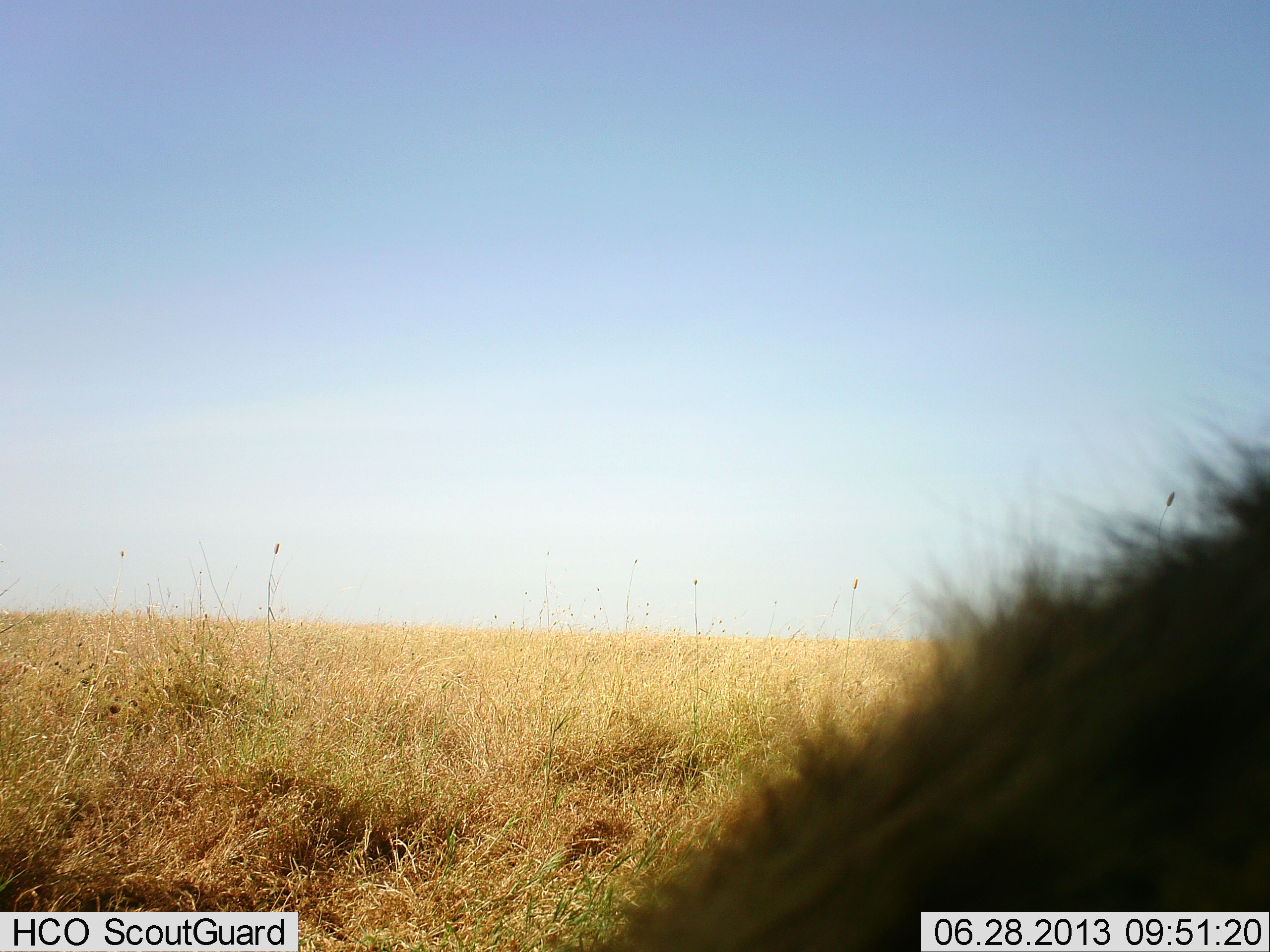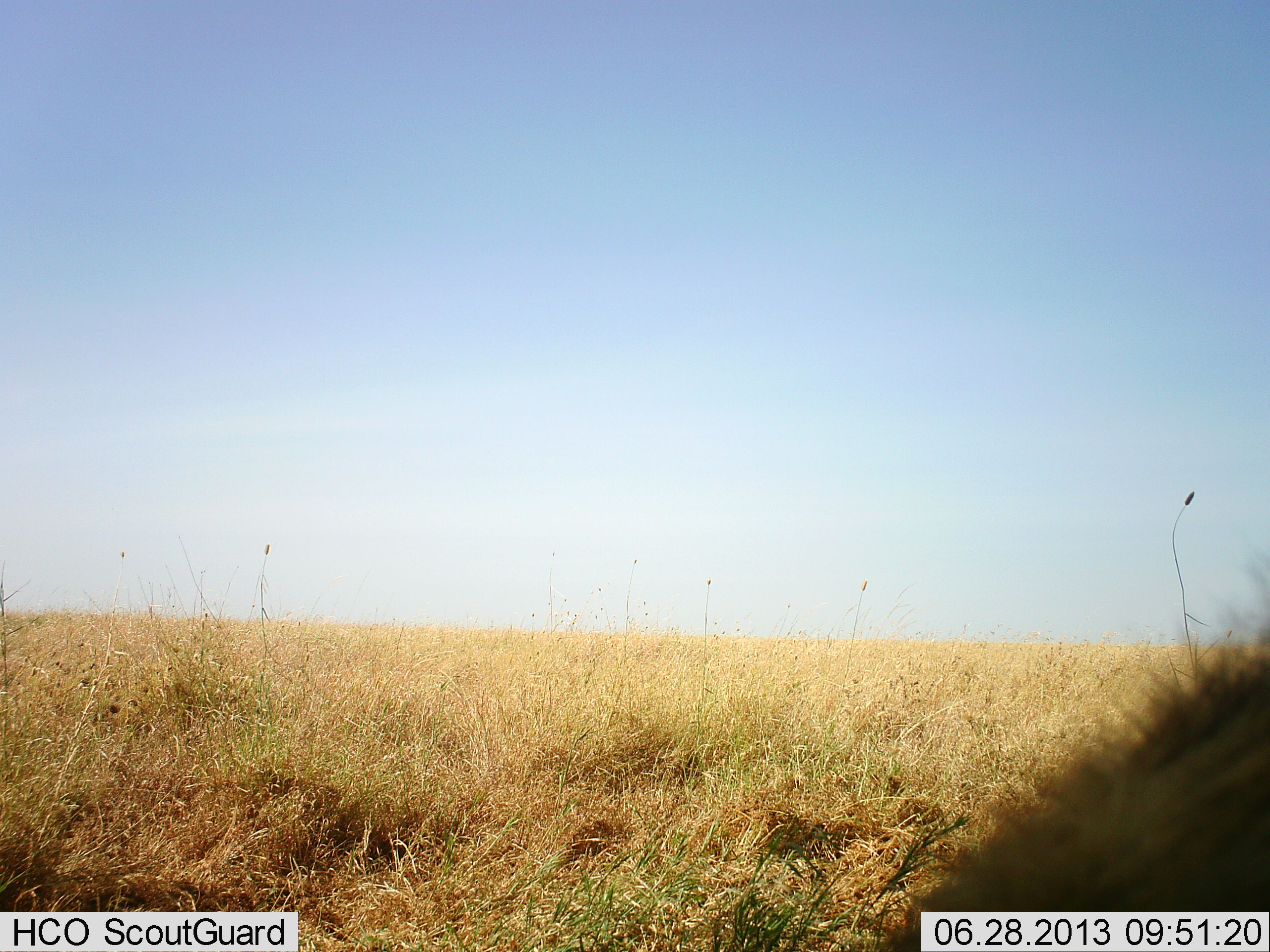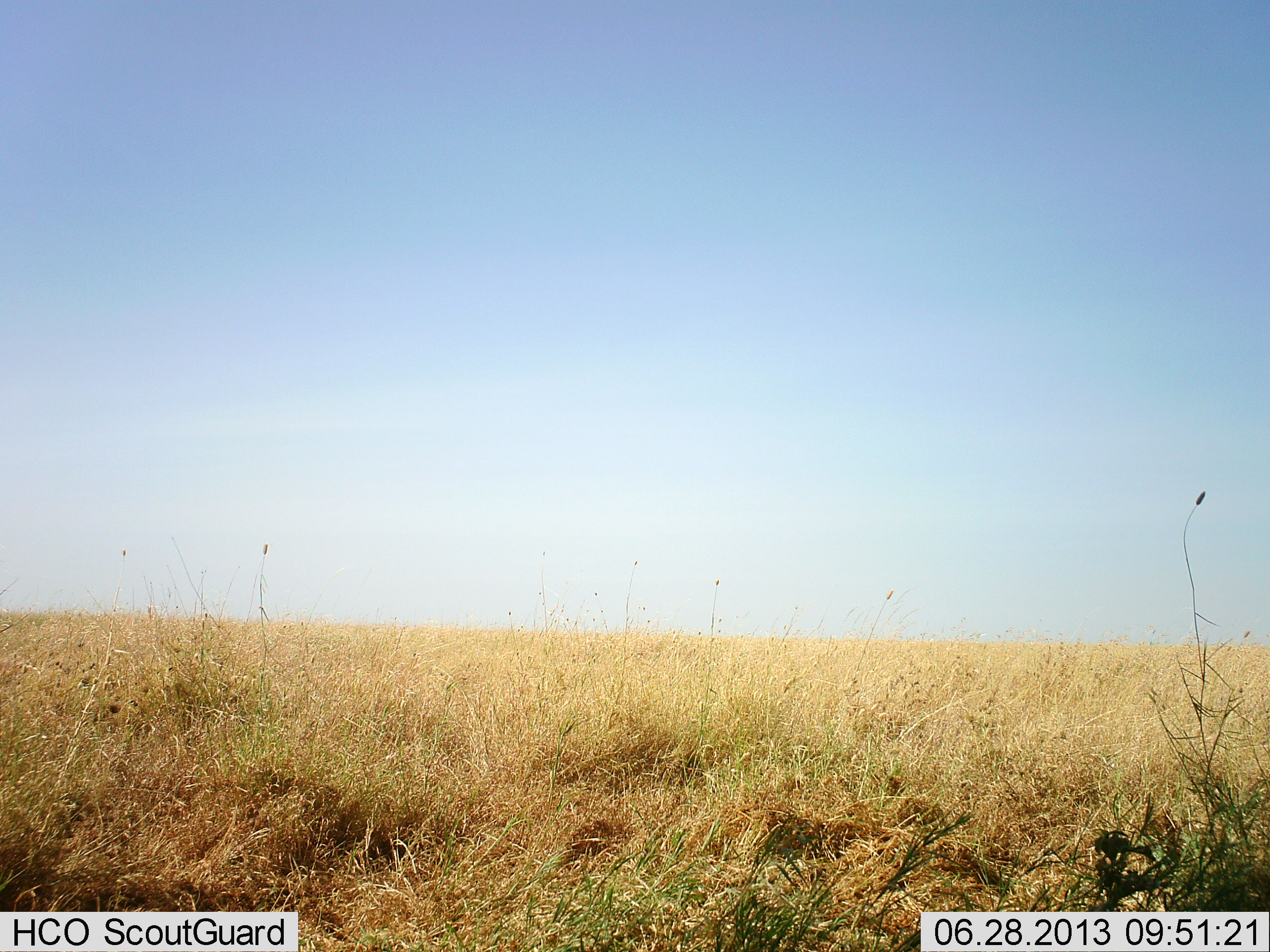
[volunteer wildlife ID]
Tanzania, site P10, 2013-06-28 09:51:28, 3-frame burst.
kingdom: Animalia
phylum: Chordata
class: Mammalia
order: Carnivora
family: Hyaenidae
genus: Crocuta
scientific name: Crocuta crocuta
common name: spotted hyena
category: hyenaspotted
Hyenaspotted (spotted hyena) (Crocuta crocuta), count 1. Behavior (volunteer vote fractions): standing 33%, resting 33%, moving 33%, interacting 0%. Young present (vote fraction): 0%. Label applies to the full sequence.